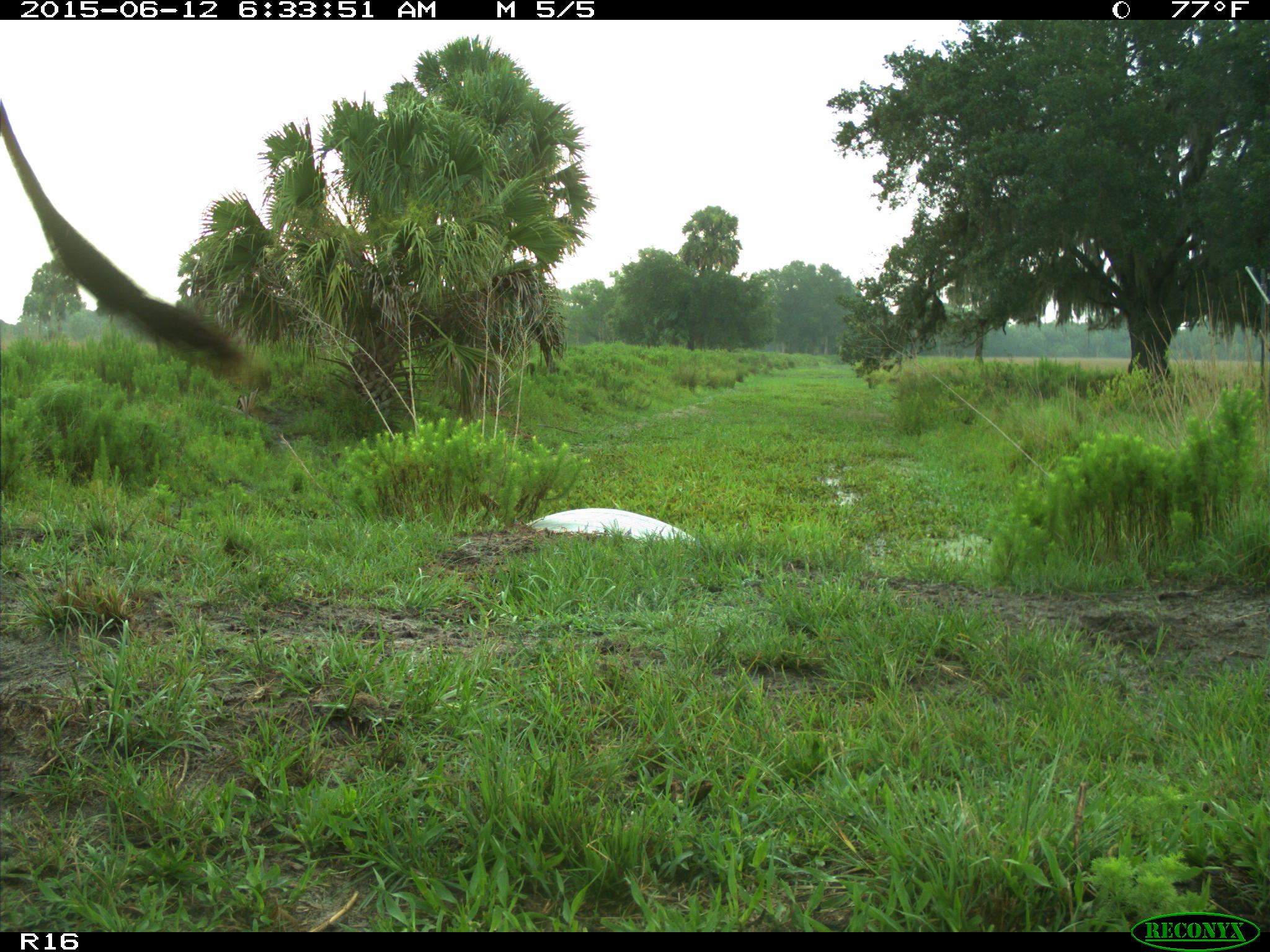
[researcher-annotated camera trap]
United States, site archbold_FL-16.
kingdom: Animalia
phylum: Chordata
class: Mammalia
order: Artiodactyla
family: Bovidae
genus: Bos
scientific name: Bos taurus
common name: domestic cow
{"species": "Bos taurus (domestic cow)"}